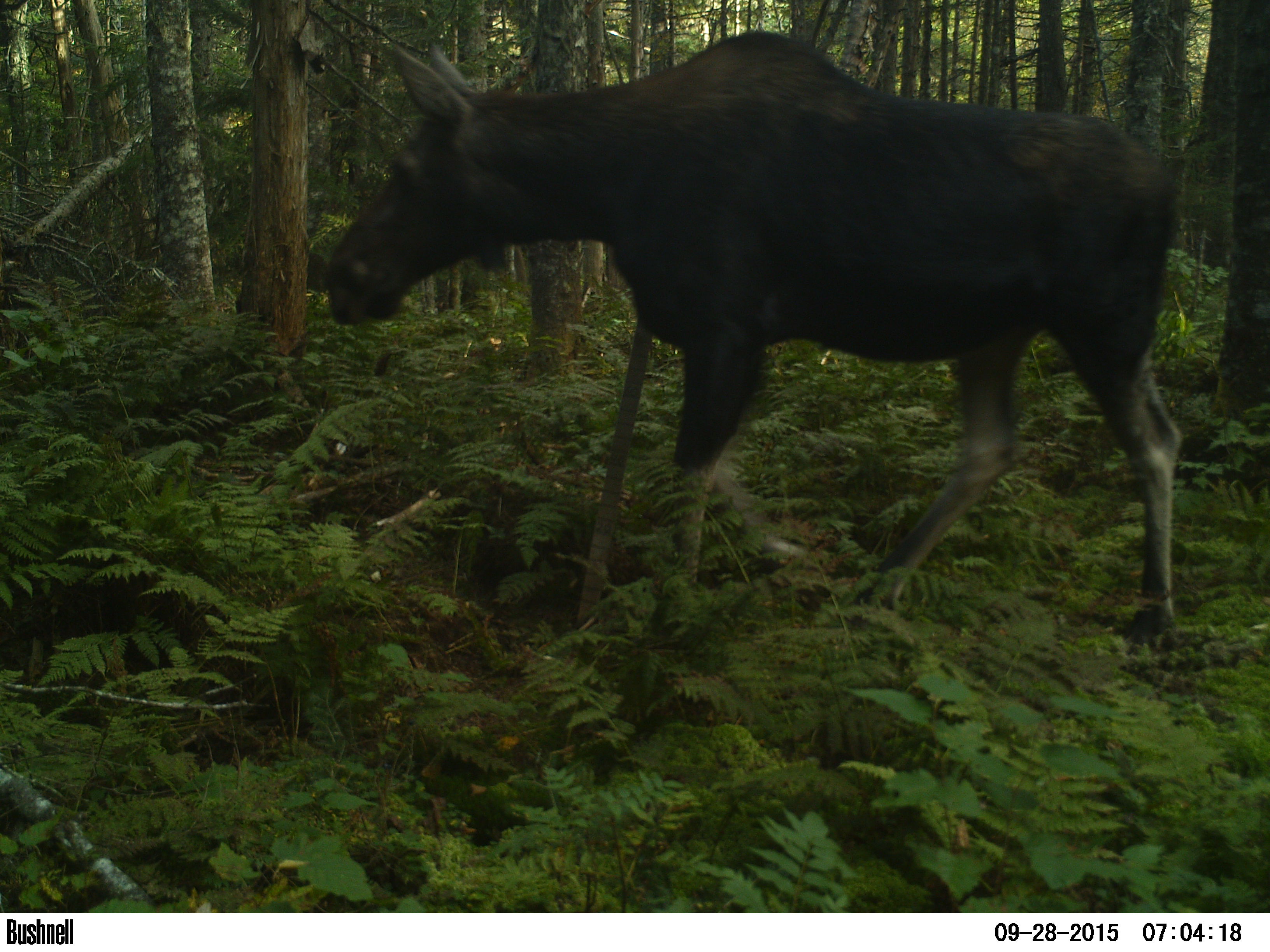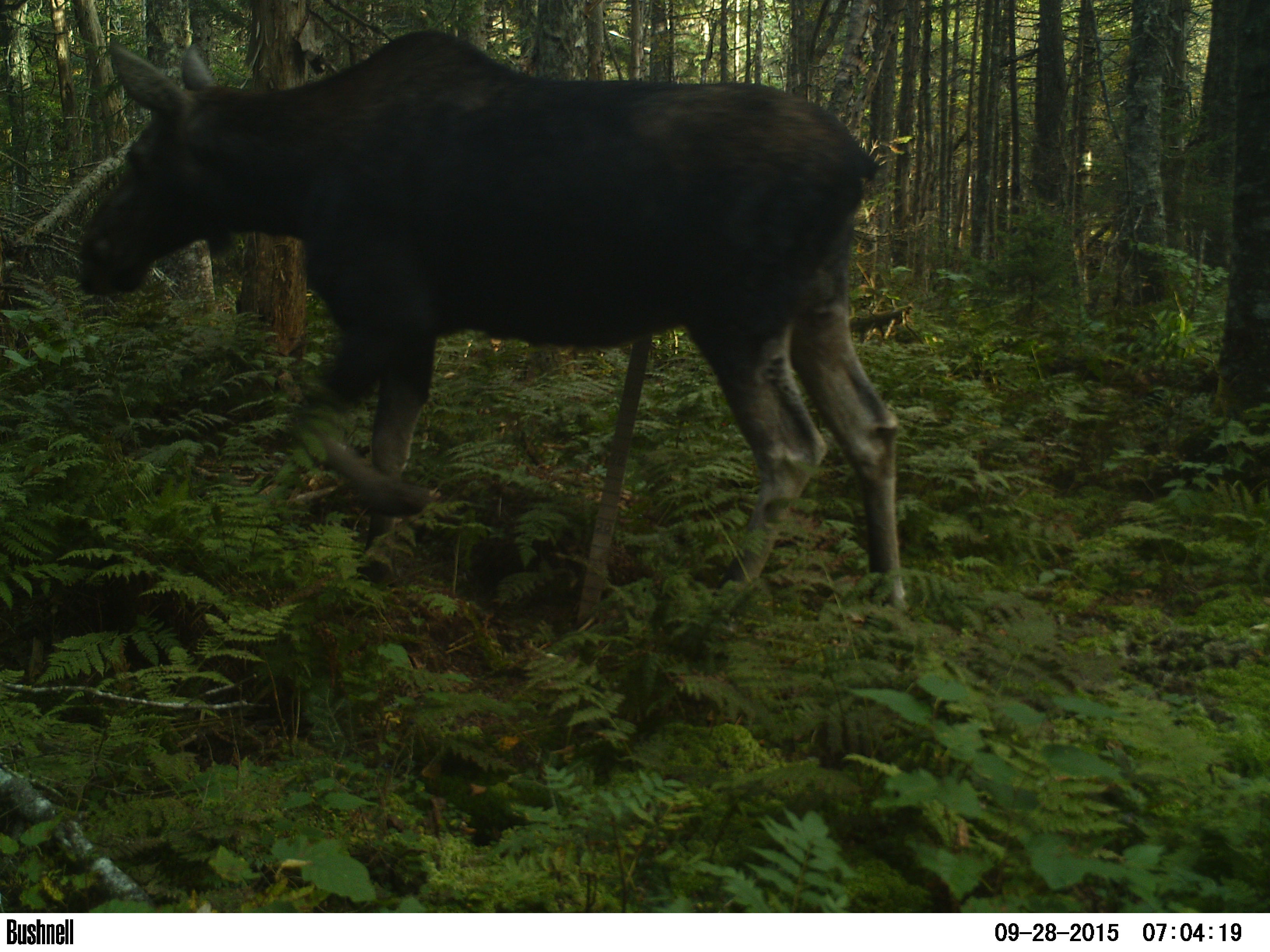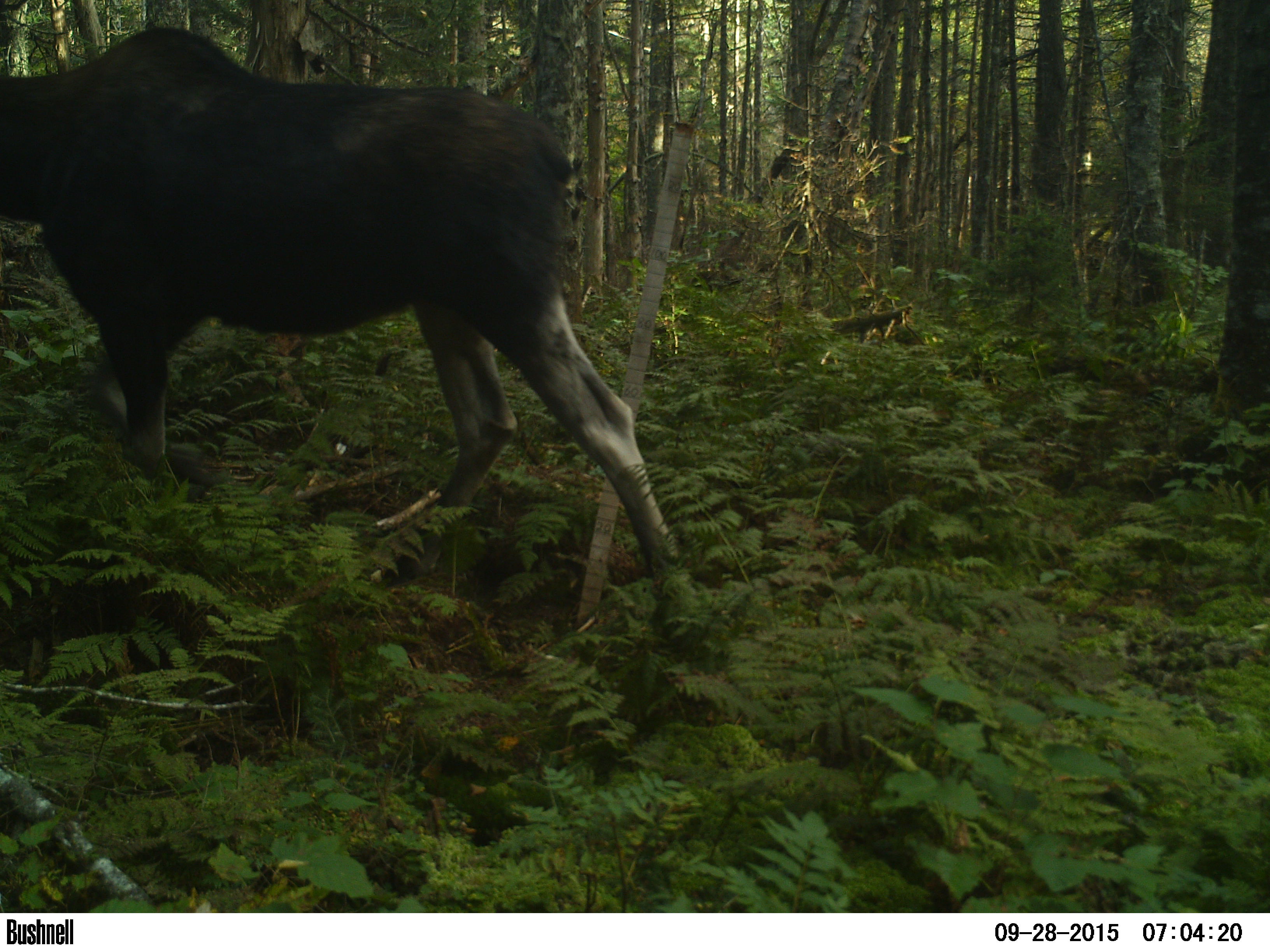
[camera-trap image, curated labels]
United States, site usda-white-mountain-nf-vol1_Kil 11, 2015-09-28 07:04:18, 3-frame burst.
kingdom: Animalia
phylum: Chordata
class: Mammalia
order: Artiodactyla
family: Cervidae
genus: Alces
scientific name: Alces alces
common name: moose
Moose (Alces alces).